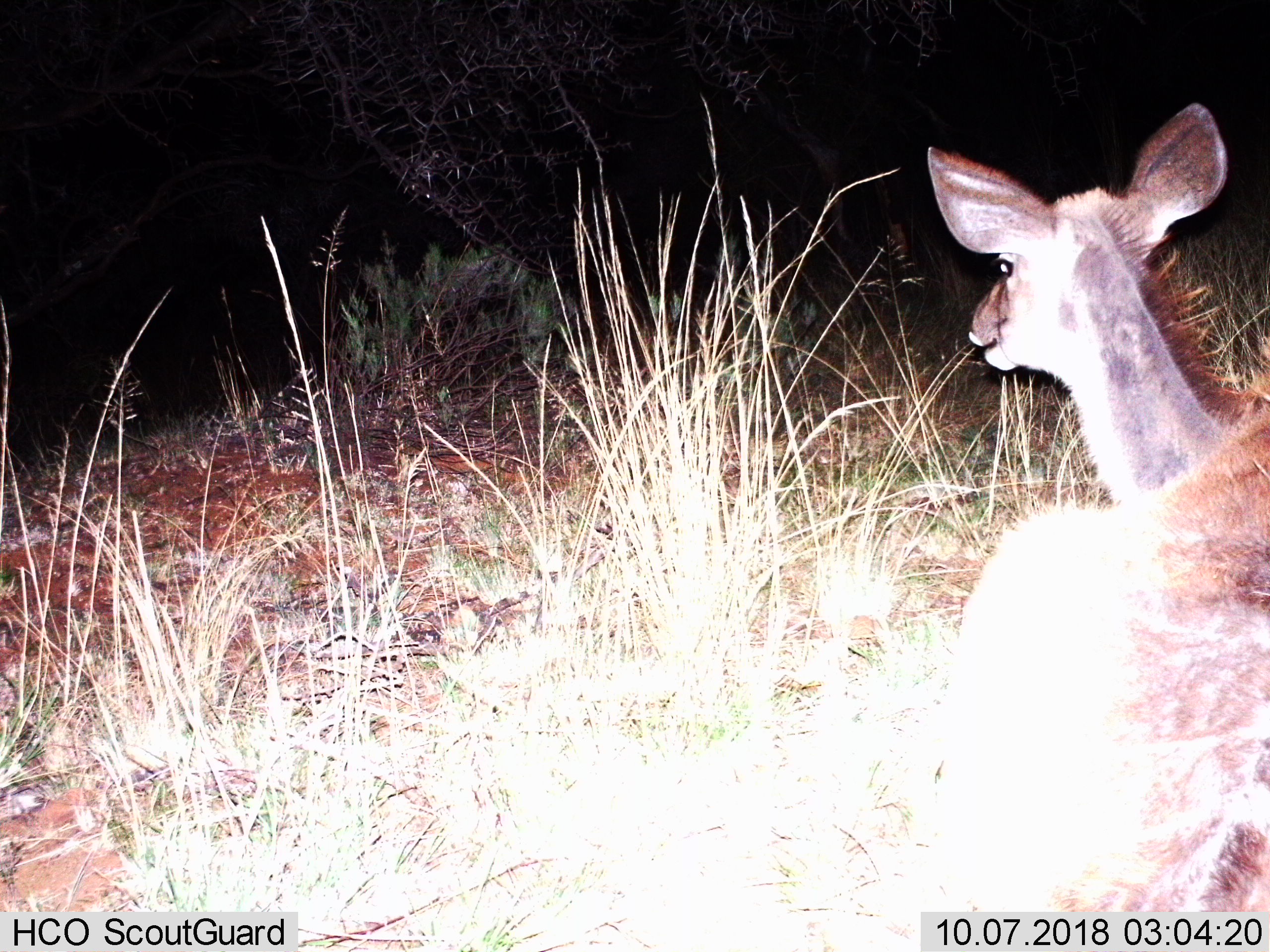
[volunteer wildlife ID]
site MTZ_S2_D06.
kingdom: Animalia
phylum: Chordata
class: Mammalia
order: Artiodactyla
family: Bovidae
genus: Tragelaphus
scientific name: Tragelaphus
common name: kudu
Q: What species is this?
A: Kudu (Tragelaphus).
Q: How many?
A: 1.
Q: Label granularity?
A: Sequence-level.